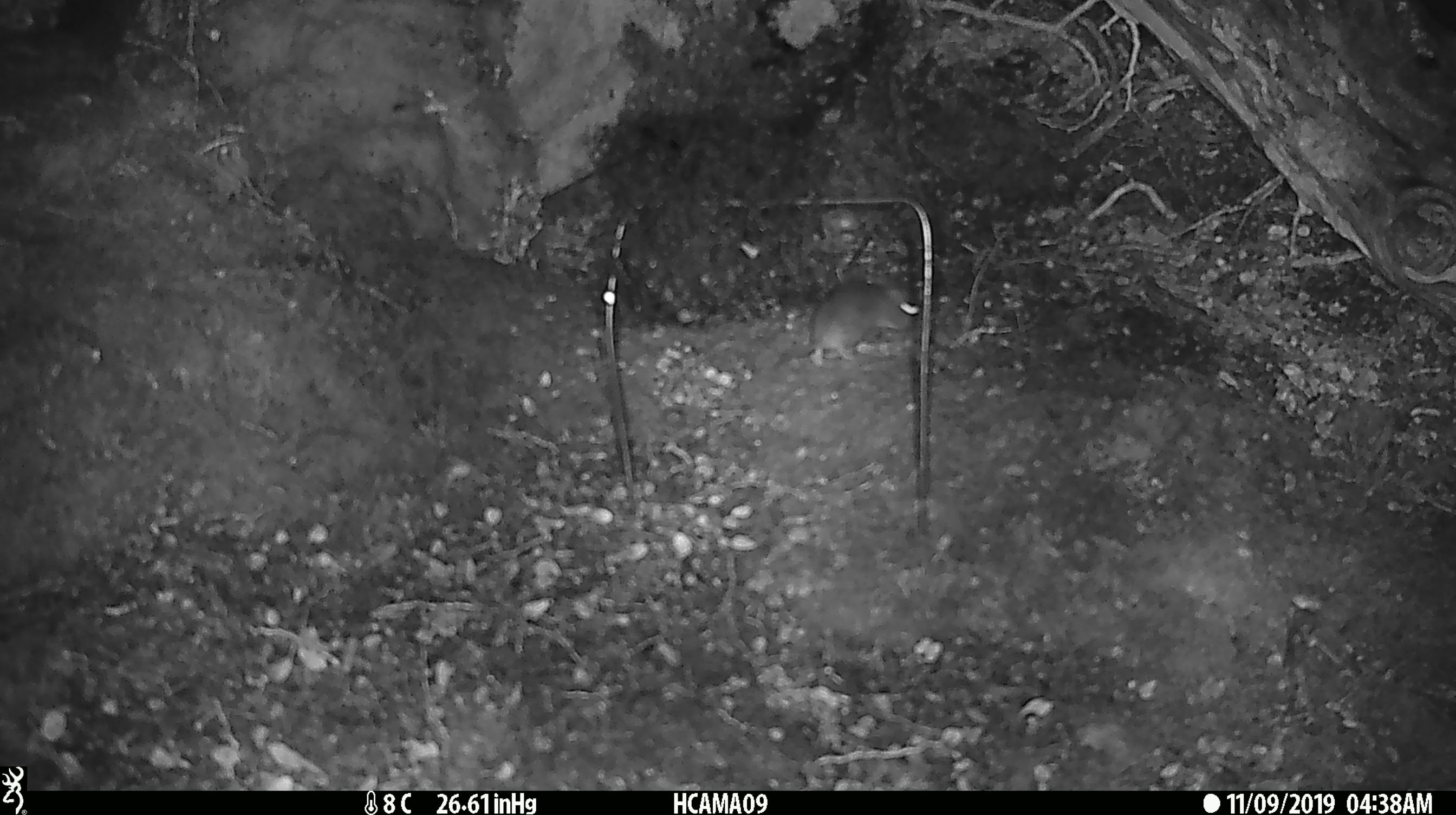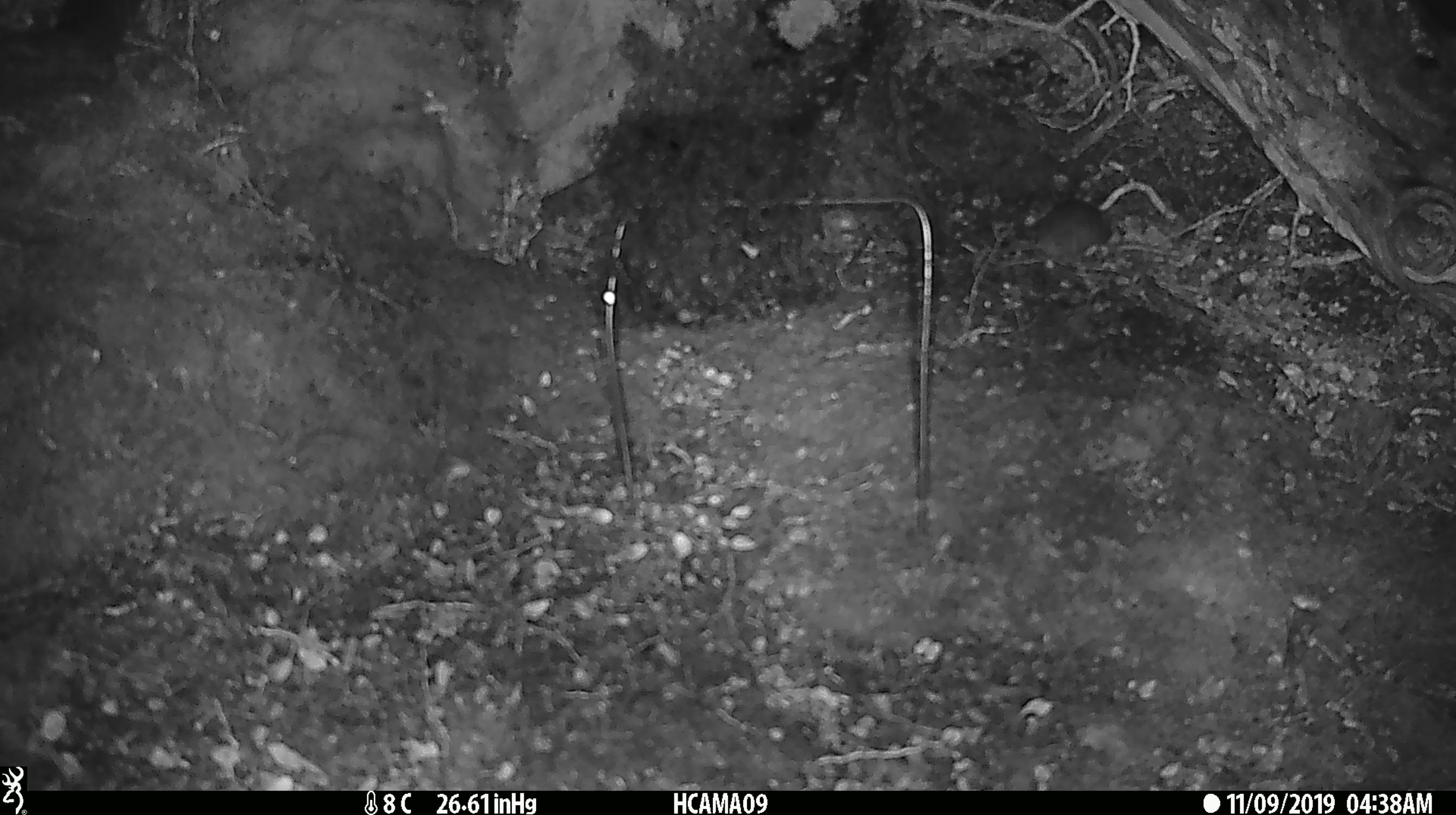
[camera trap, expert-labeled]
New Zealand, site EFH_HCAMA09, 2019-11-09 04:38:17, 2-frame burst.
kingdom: Animalia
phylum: Chordata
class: Mammalia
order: Rodentia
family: Muridae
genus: Mus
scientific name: Mus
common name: mouse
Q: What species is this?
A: Mouse (Mus).